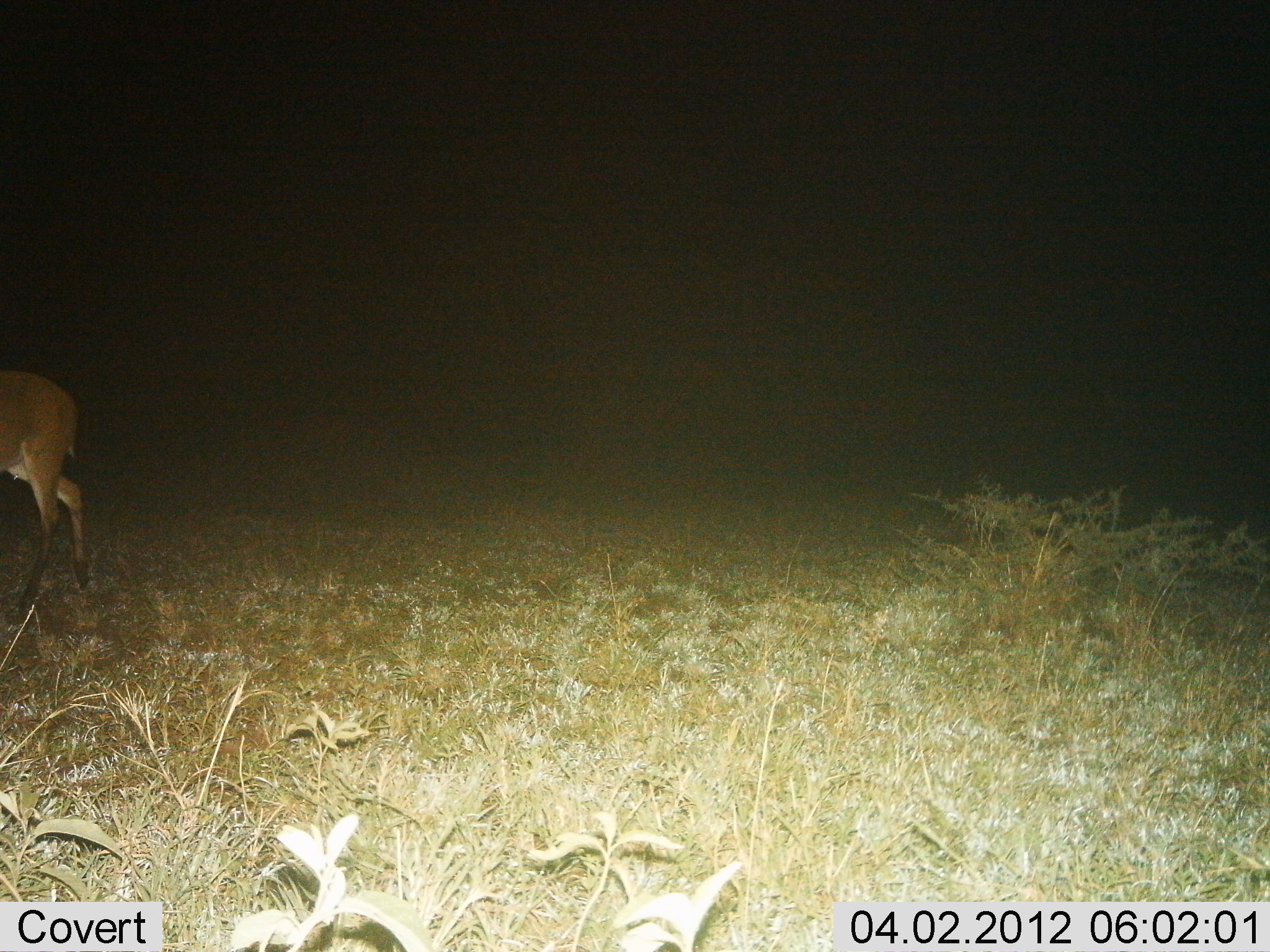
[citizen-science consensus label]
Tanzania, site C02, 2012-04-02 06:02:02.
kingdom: Animalia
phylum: Chordata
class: Mammalia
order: Artiodactyla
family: Bovidae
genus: Aepyceros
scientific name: Aepyceros melampus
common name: impala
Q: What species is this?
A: Impala (Aepyceros melampus).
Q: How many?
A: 1.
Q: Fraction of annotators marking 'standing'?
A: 40%.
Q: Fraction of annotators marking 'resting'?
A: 0%.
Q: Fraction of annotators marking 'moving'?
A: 60%.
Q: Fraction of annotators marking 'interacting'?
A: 0%.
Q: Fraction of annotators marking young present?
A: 0%.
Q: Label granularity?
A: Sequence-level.